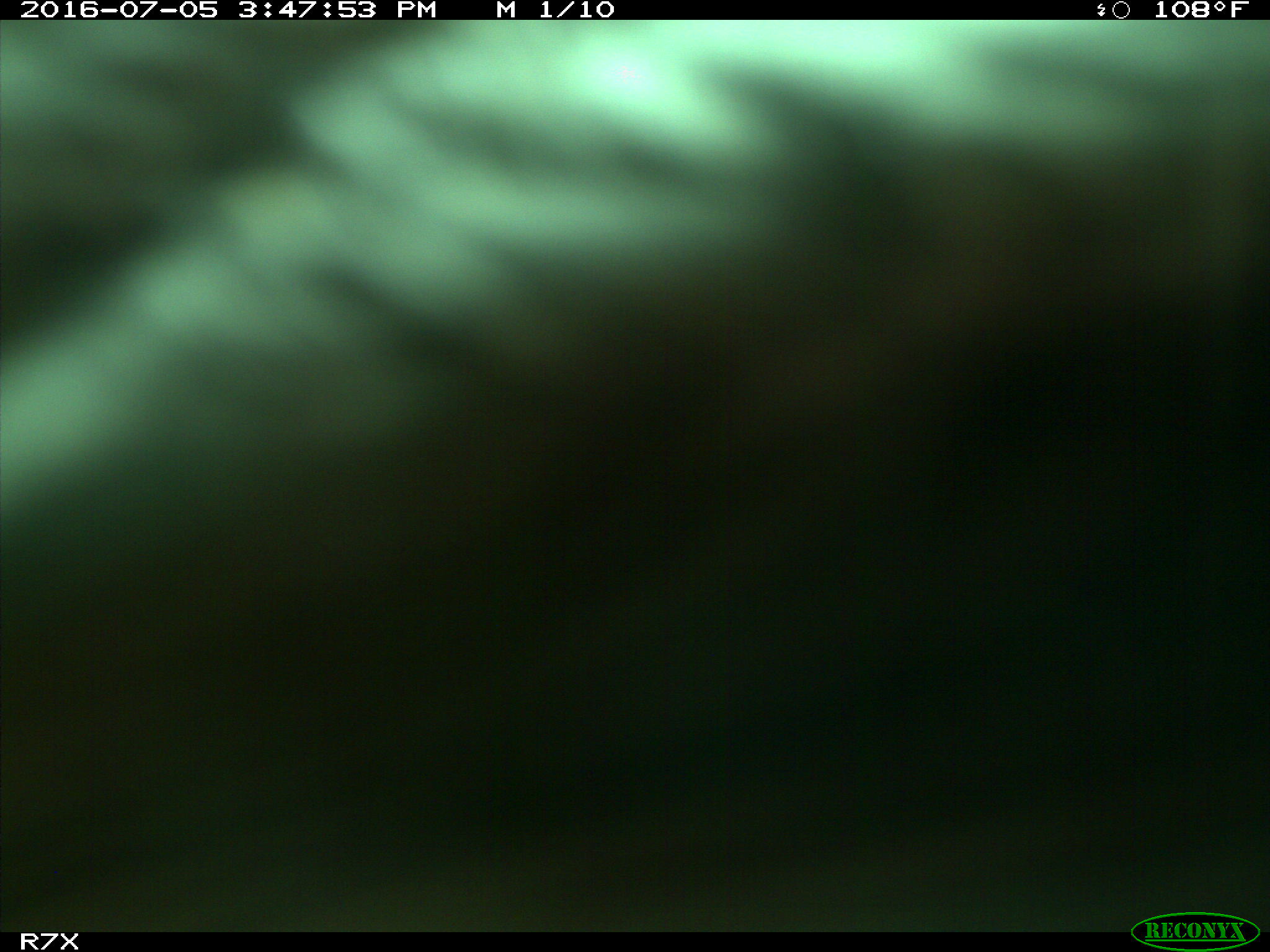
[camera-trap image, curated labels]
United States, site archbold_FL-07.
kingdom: Animalia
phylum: Chordata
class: Mammalia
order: Artiodactyla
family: Bovidae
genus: Bos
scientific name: Bos taurus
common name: domestic cow